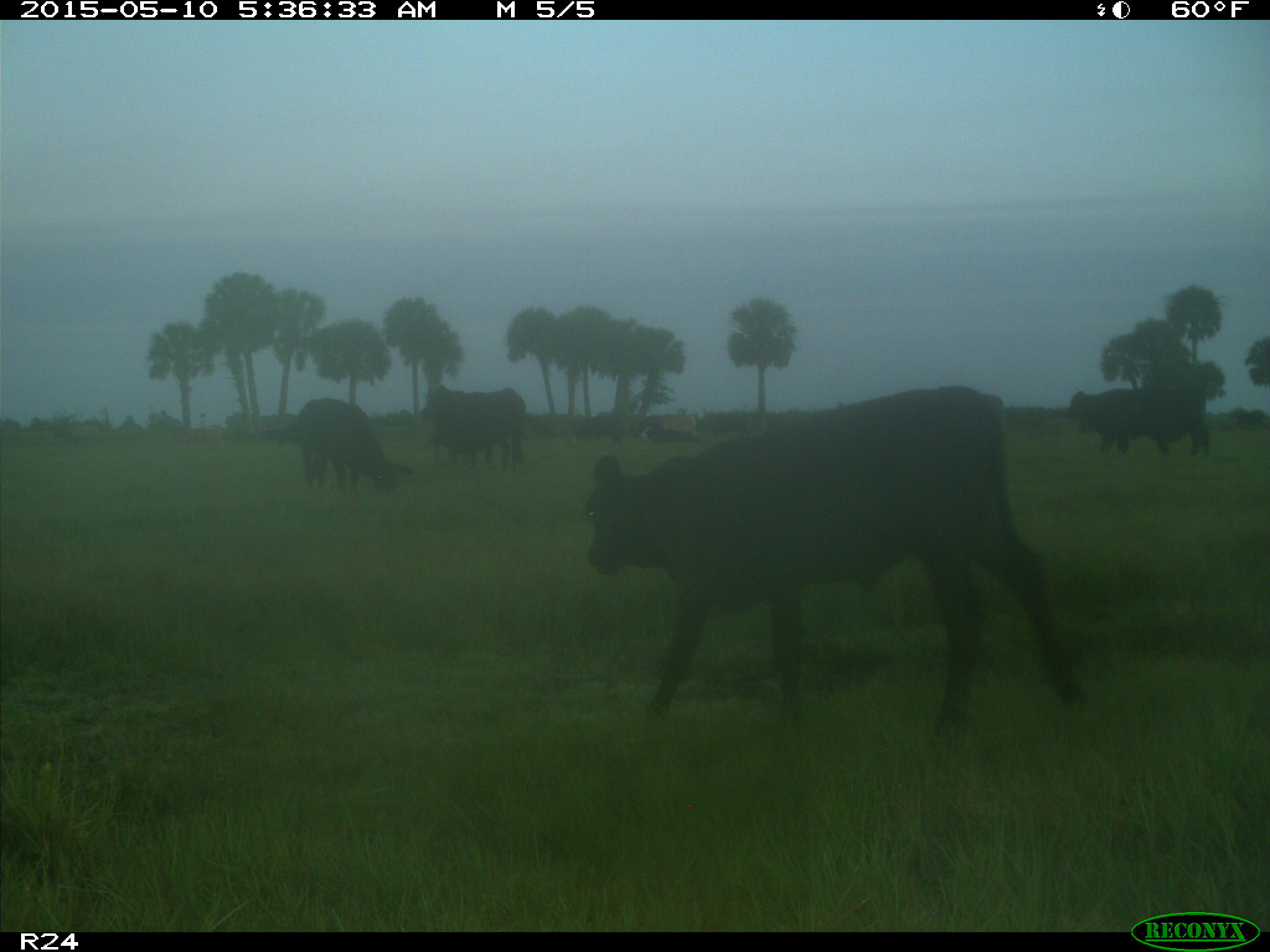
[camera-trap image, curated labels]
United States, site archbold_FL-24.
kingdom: Animalia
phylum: Chordata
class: Mammalia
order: Artiodactyla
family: Bovidae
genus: Bos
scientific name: Bos taurus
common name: domestic cow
Bos taurus (domestic cow).